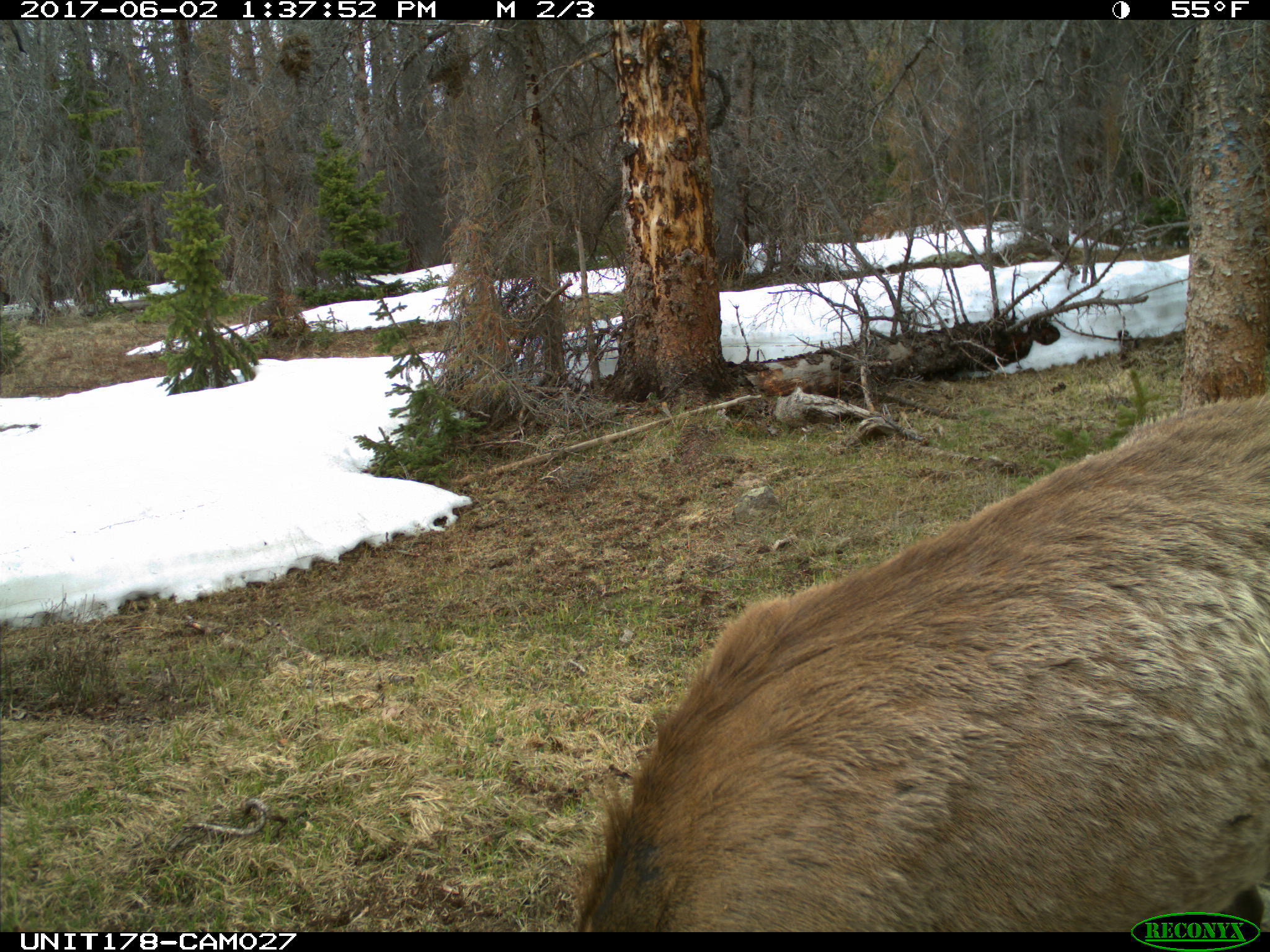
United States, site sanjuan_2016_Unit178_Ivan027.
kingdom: Animalia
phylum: Chordata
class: Mammalia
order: Artiodactyla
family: Cervidae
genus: Cervus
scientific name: Cervus elaphus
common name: red deer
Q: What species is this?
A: Cervus elaphus (red deer).